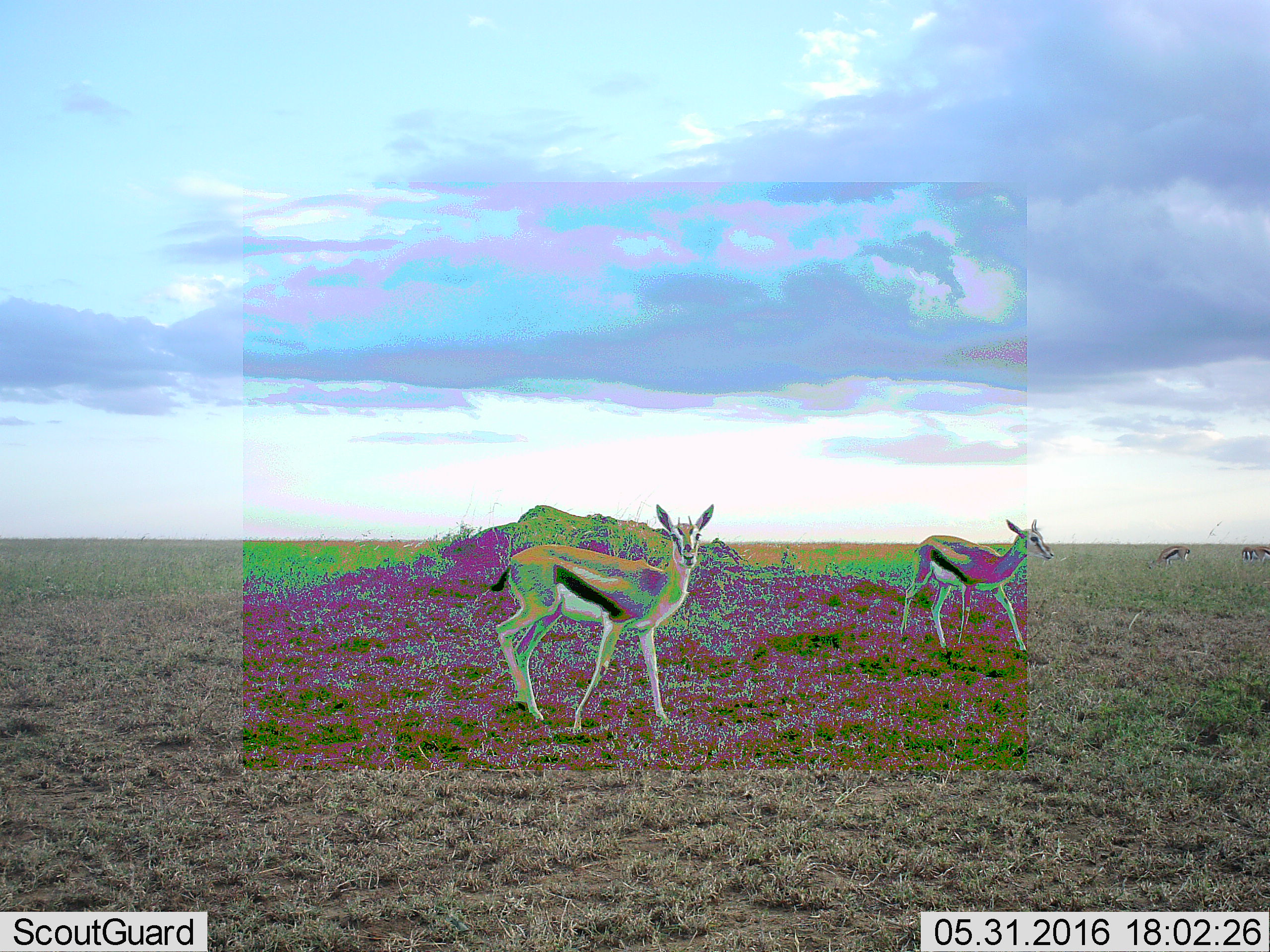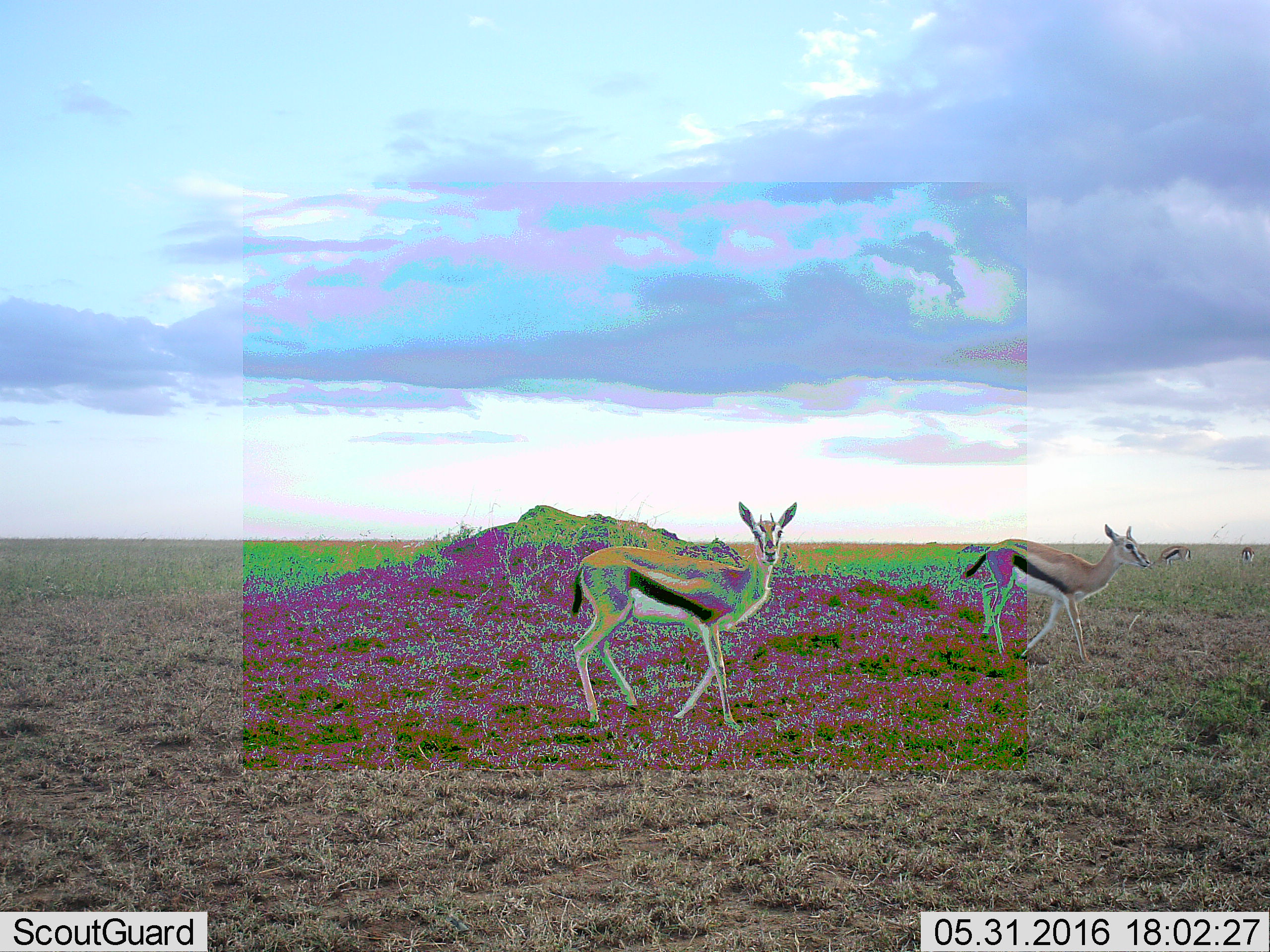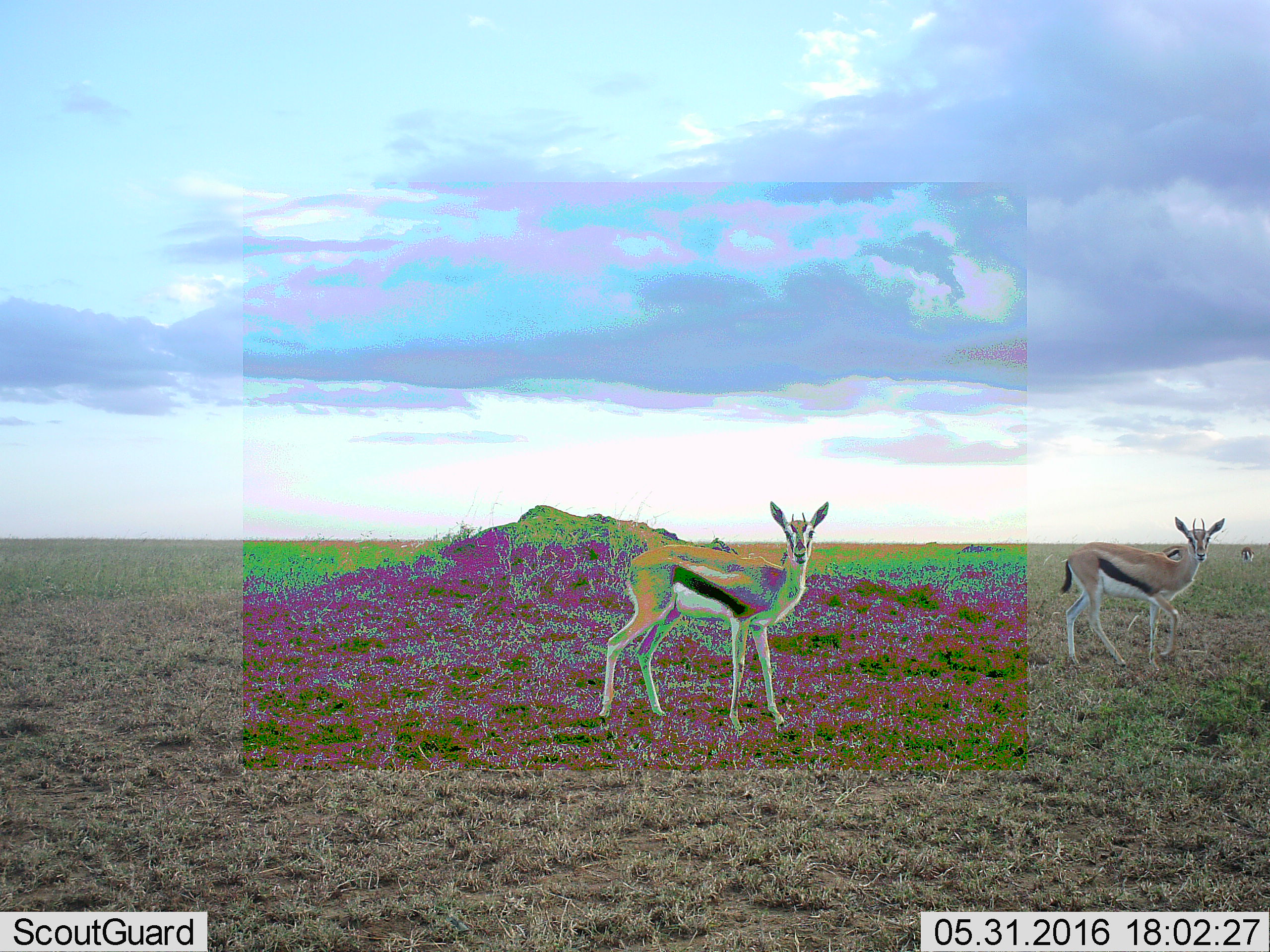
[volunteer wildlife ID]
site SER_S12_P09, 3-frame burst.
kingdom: Animalia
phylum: Chordata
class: Mammalia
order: Artiodactyla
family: Bovidae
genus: Eudorcas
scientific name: Eudorcas thomsonii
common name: thomson's gazelle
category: gazellethomsons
Gazellethomsons (thomson's gazelle) (Eudorcas thomsonii), count 5. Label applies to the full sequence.